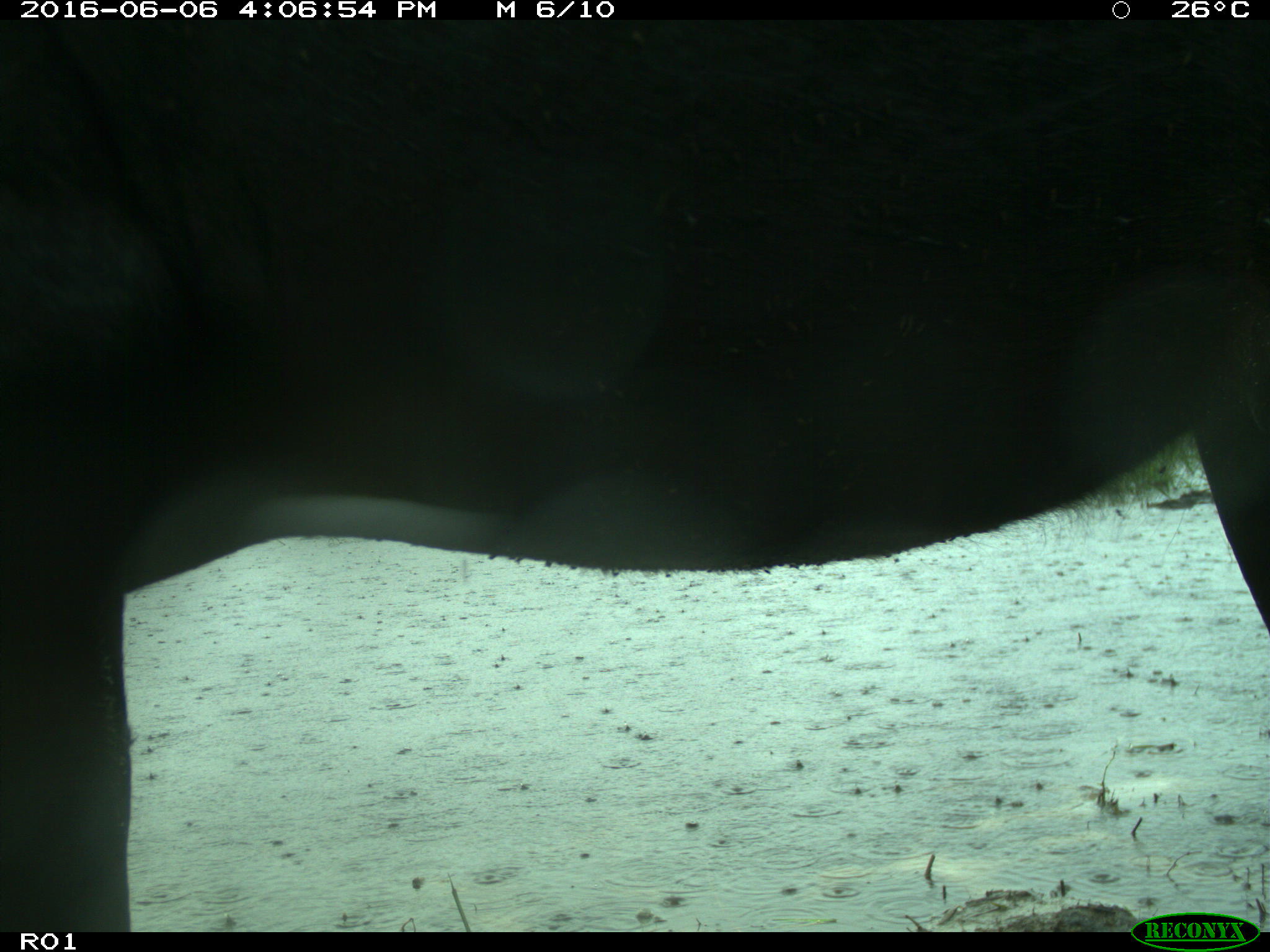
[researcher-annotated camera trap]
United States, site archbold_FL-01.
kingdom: Animalia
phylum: Chordata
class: Mammalia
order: Artiodactyla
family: Bovidae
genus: Bos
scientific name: Bos taurus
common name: domestic cow